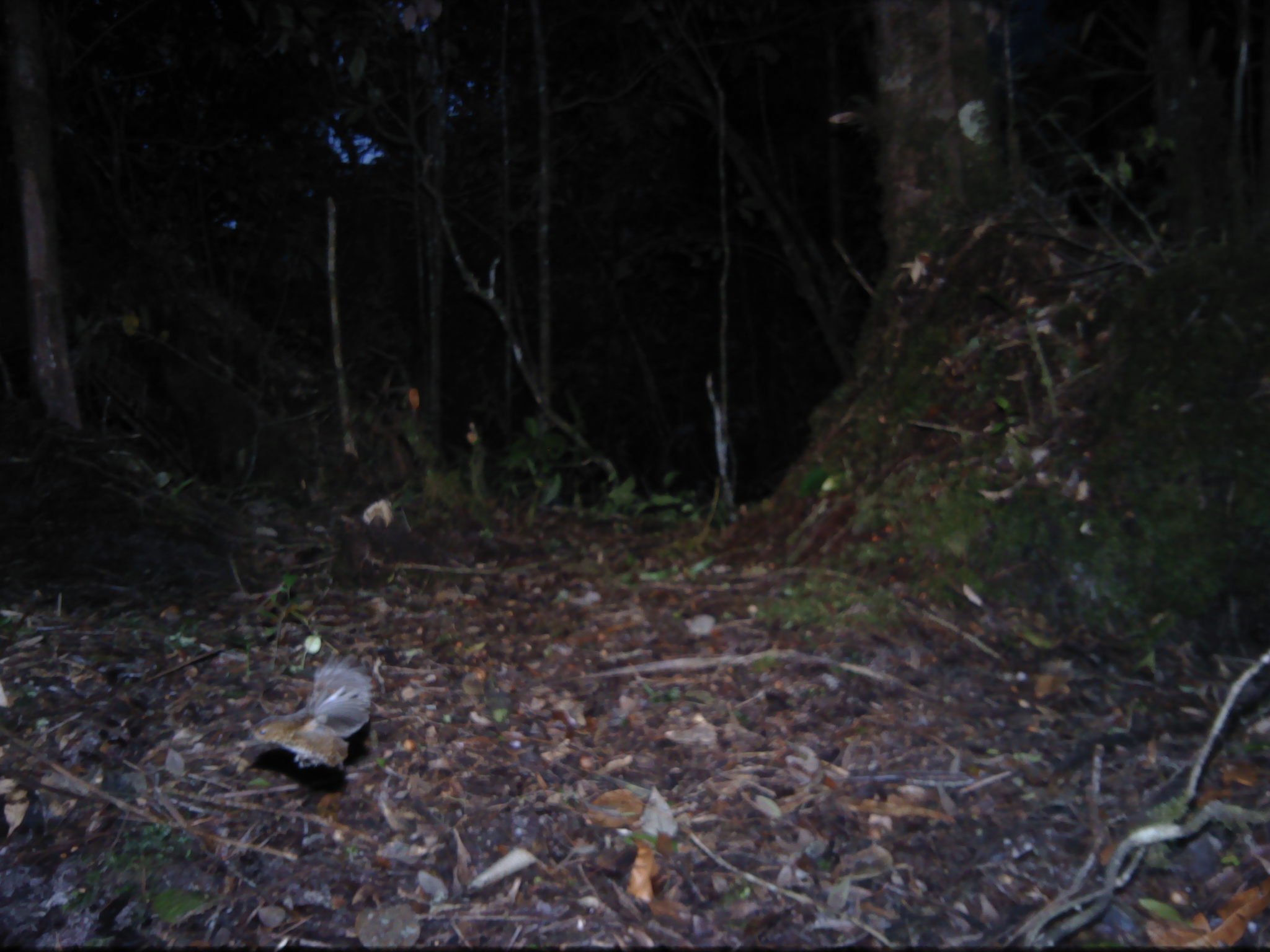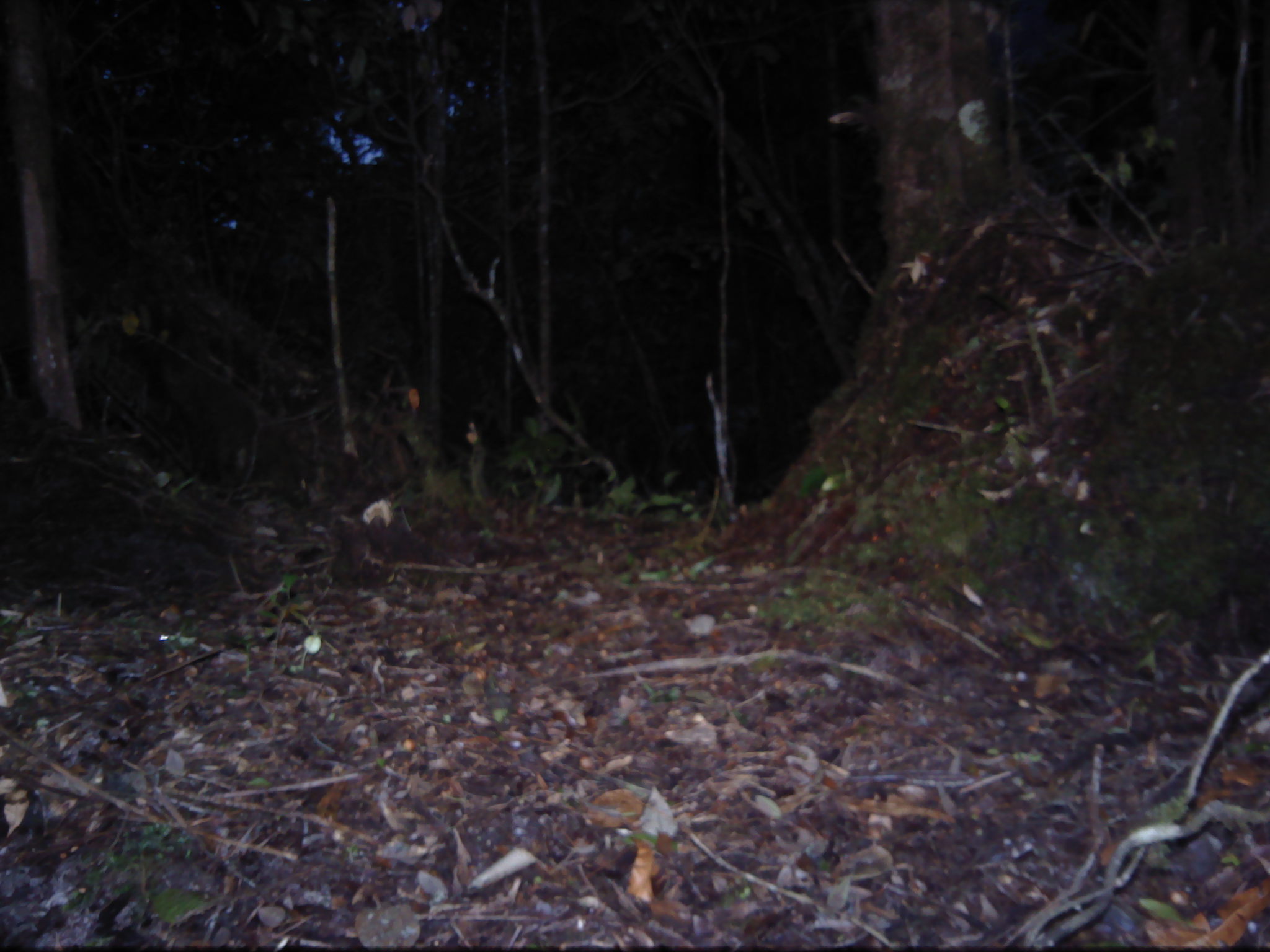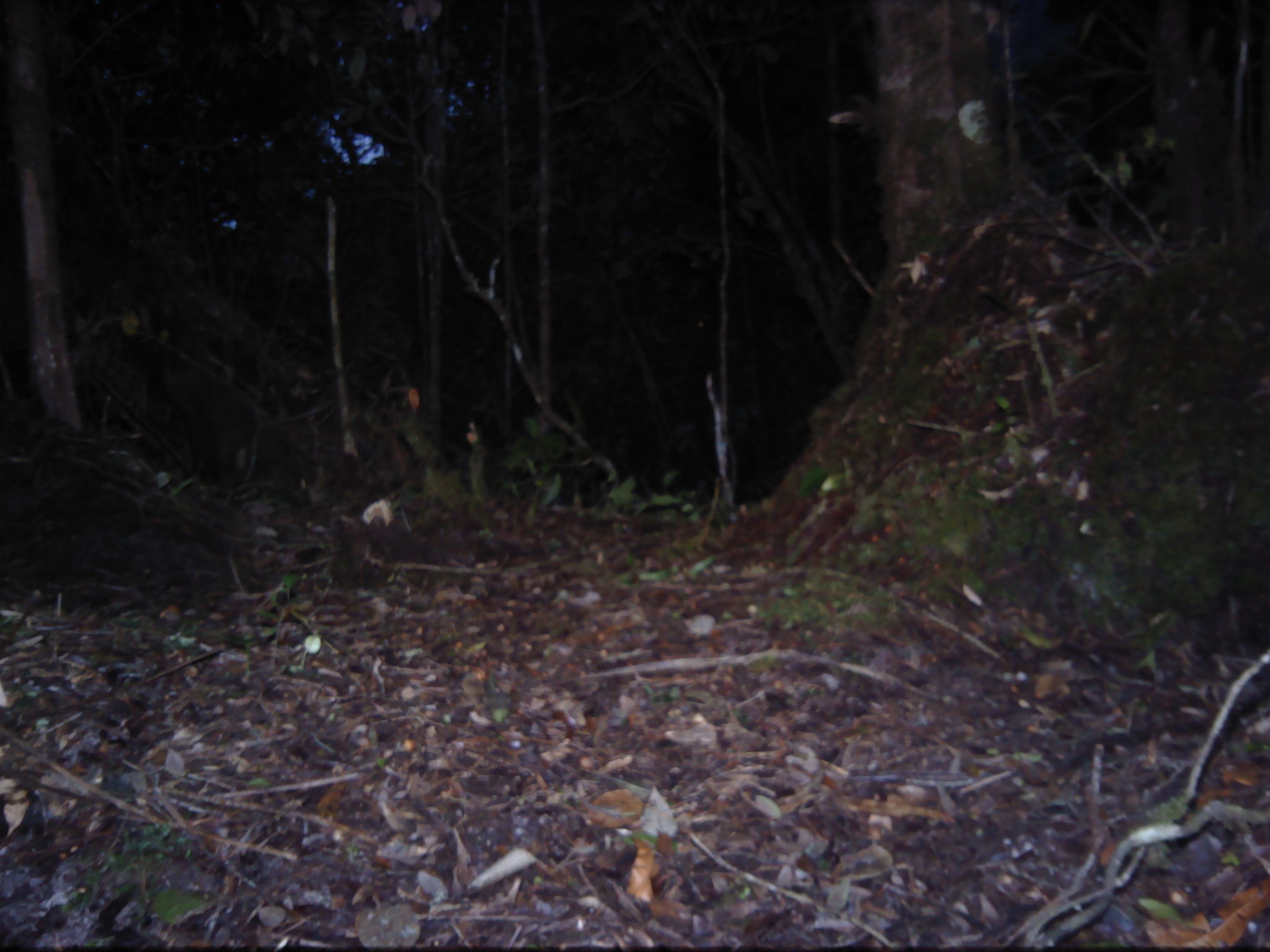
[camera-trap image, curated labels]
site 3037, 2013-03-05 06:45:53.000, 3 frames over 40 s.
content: unidentified animal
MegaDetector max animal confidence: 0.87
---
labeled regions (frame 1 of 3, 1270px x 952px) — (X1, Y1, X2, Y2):
unknown: (249, 650, 375, 771)